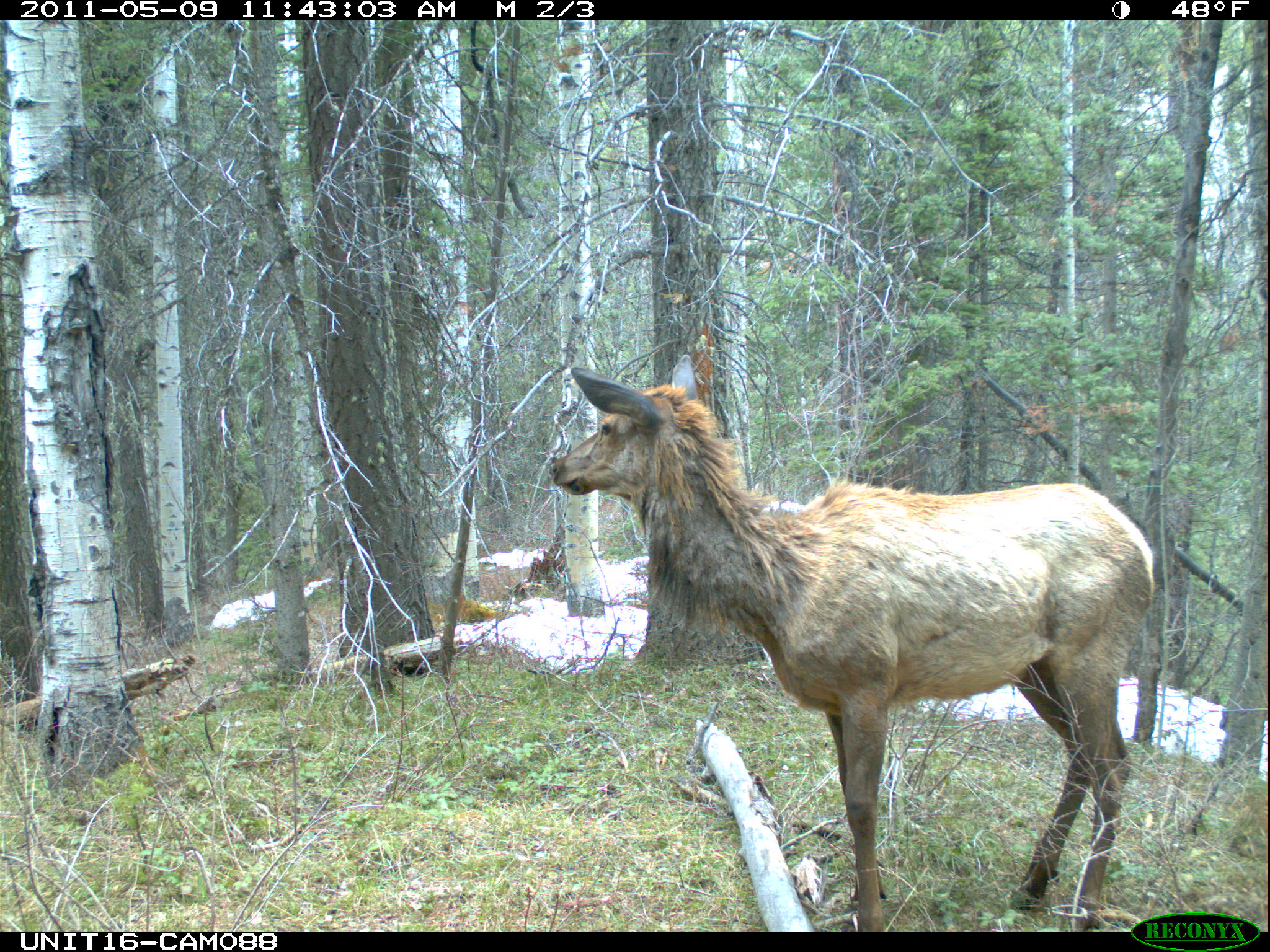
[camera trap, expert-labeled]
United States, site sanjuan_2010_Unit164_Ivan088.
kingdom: Animalia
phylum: Chordata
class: Mammalia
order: Artiodactyla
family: Cervidae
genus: Cervus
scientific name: Cervus elaphus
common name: red deer